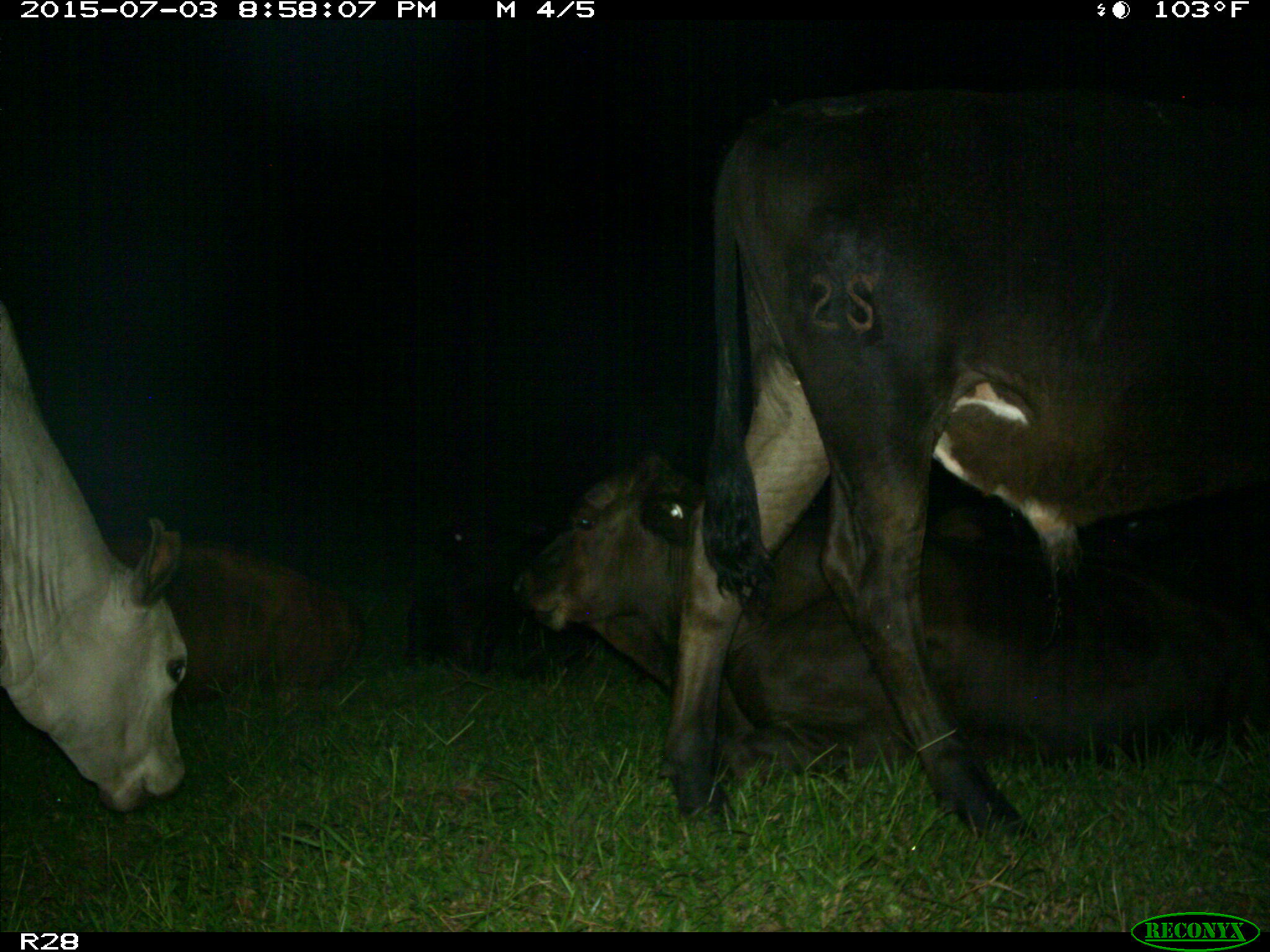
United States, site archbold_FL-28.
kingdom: Animalia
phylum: Chordata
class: Mammalia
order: Artiodactyla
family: Bovidae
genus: Bos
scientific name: Bos taurus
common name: domestic cow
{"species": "Bos taurus (domestic cow)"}